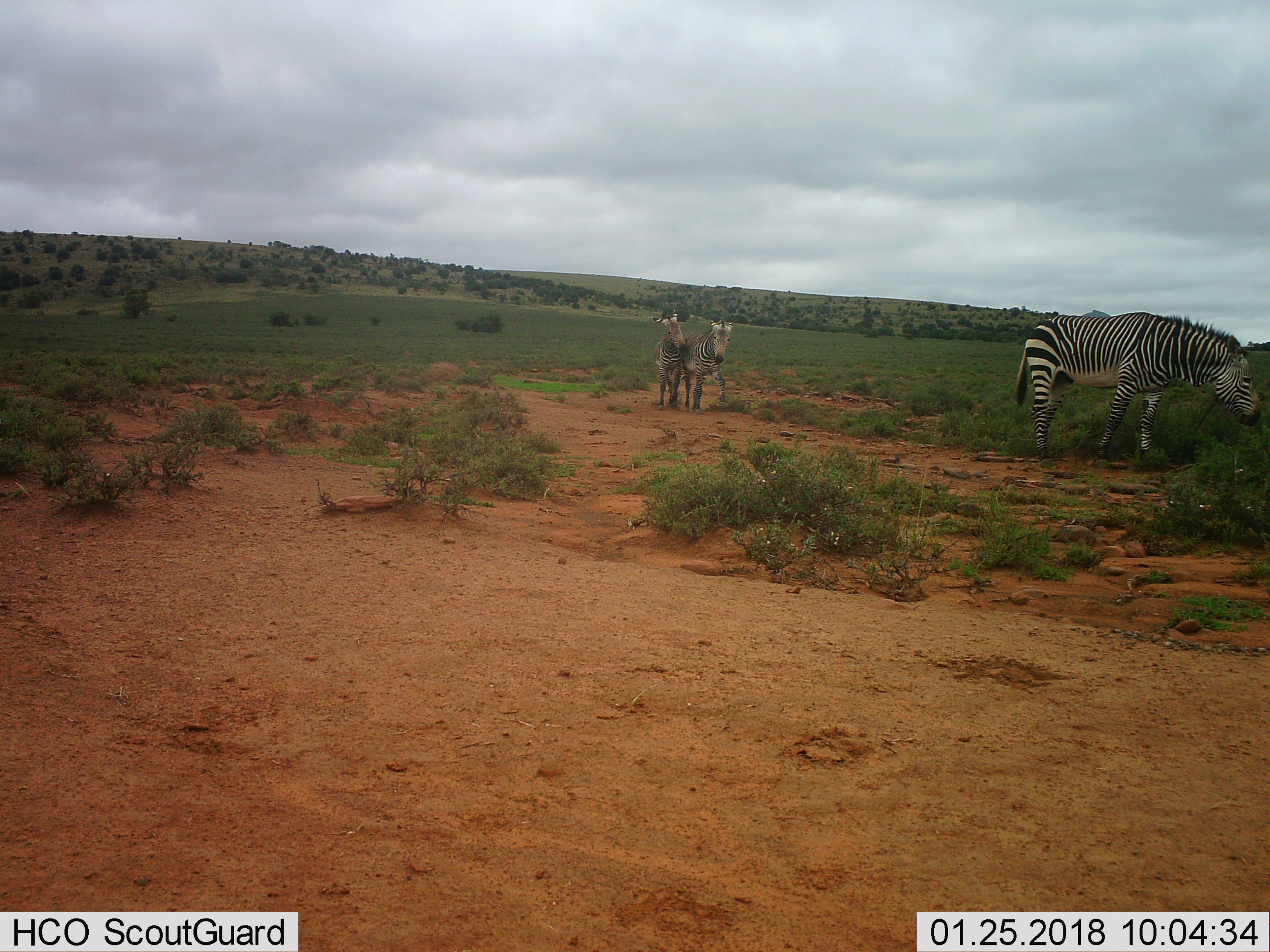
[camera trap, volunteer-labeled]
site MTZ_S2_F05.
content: unidentified animal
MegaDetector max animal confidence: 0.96